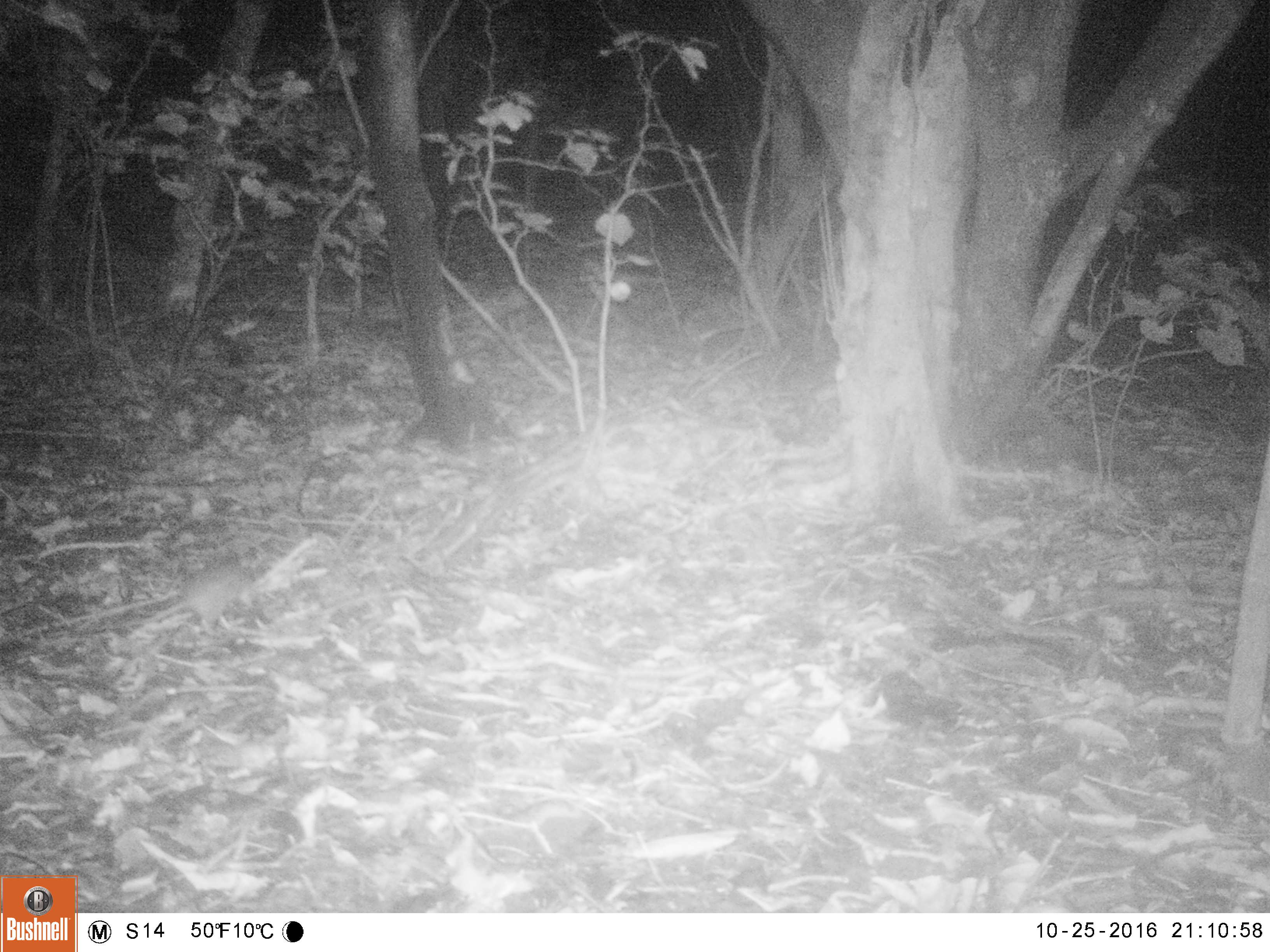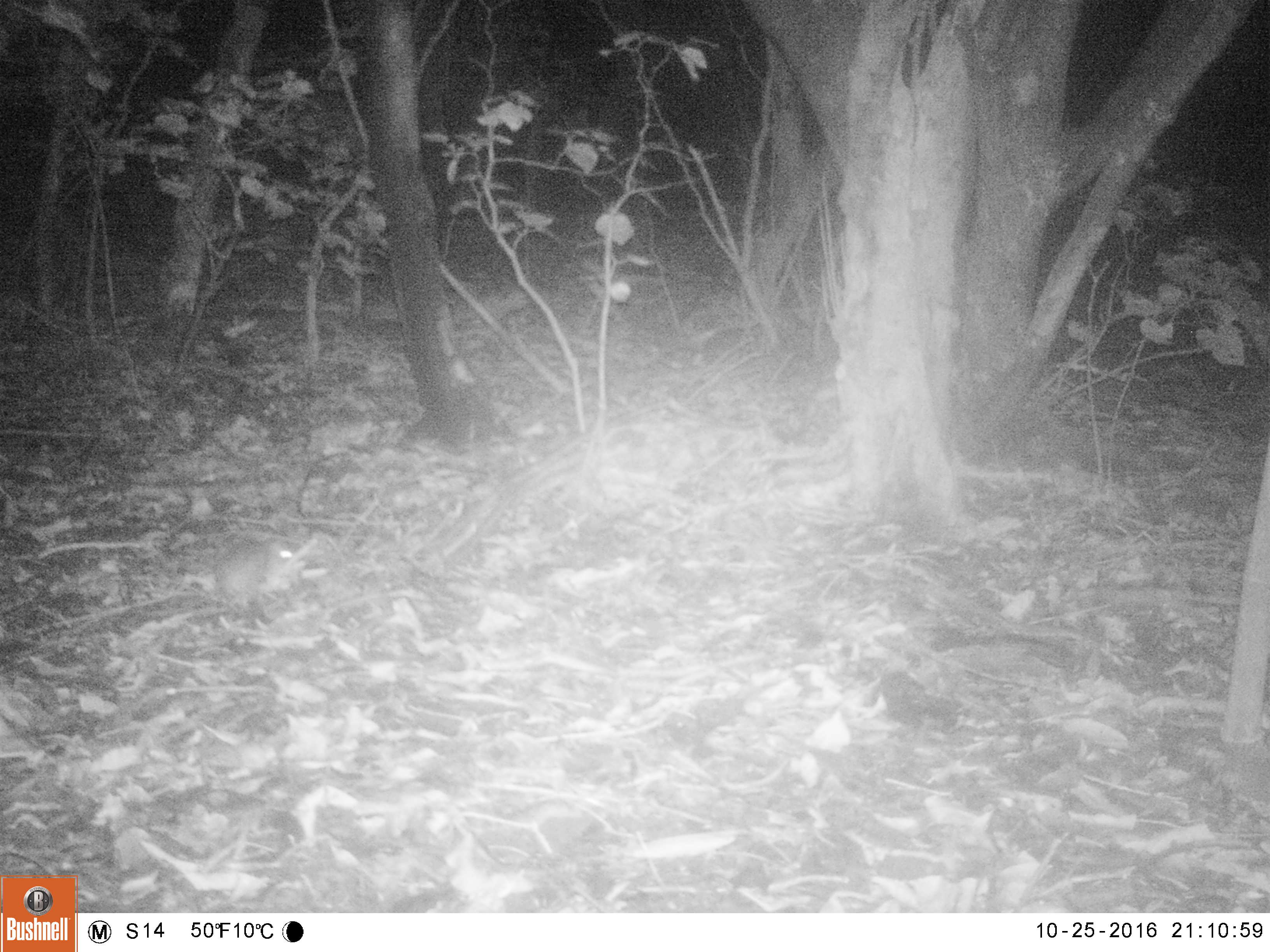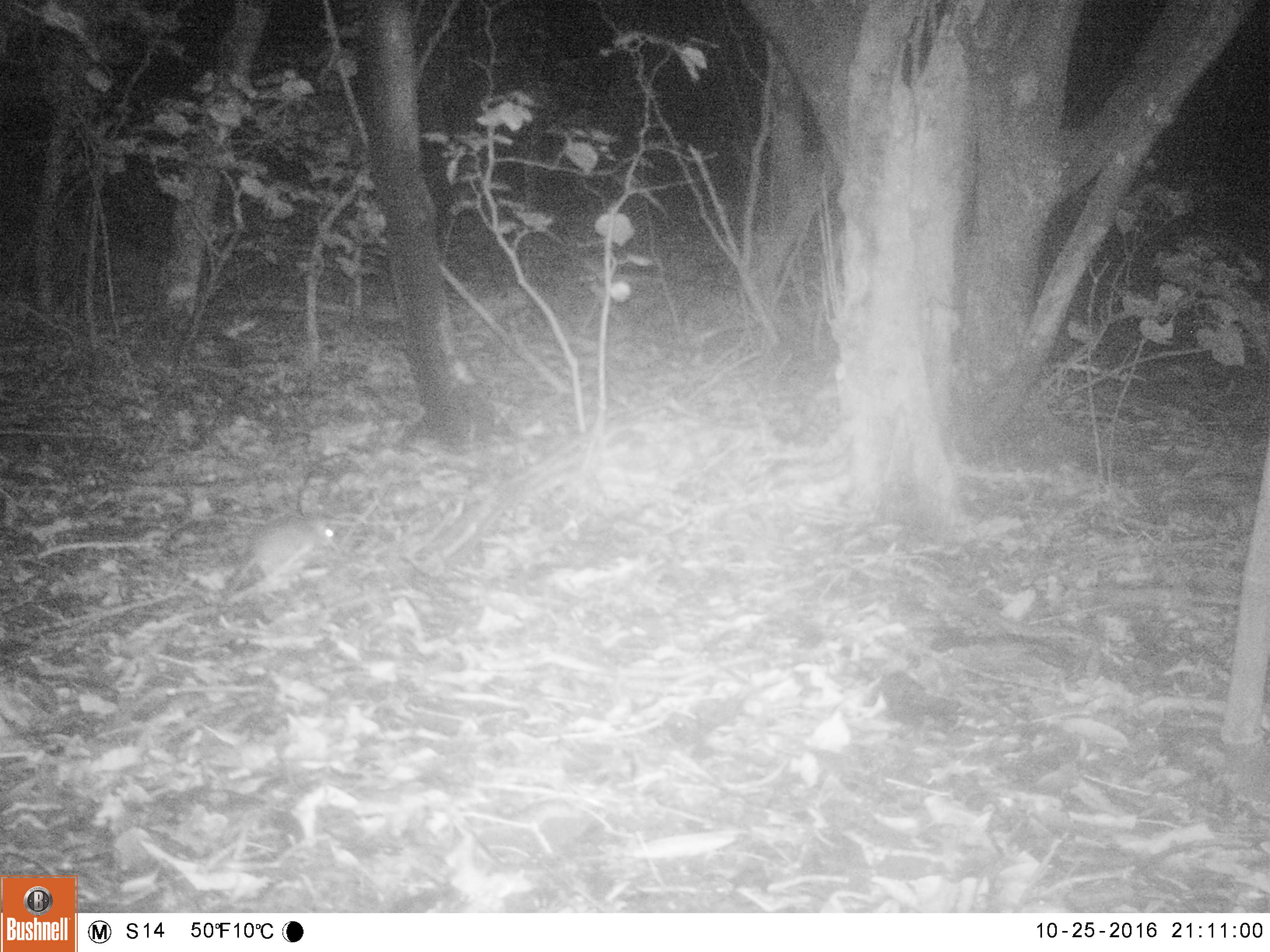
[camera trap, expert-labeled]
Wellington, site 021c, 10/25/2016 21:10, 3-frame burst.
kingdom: Animalia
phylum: Chordata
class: Mammalia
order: Rodentia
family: Muridae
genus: Rattus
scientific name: Rattus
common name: rat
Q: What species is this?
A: Rat (Rattus).